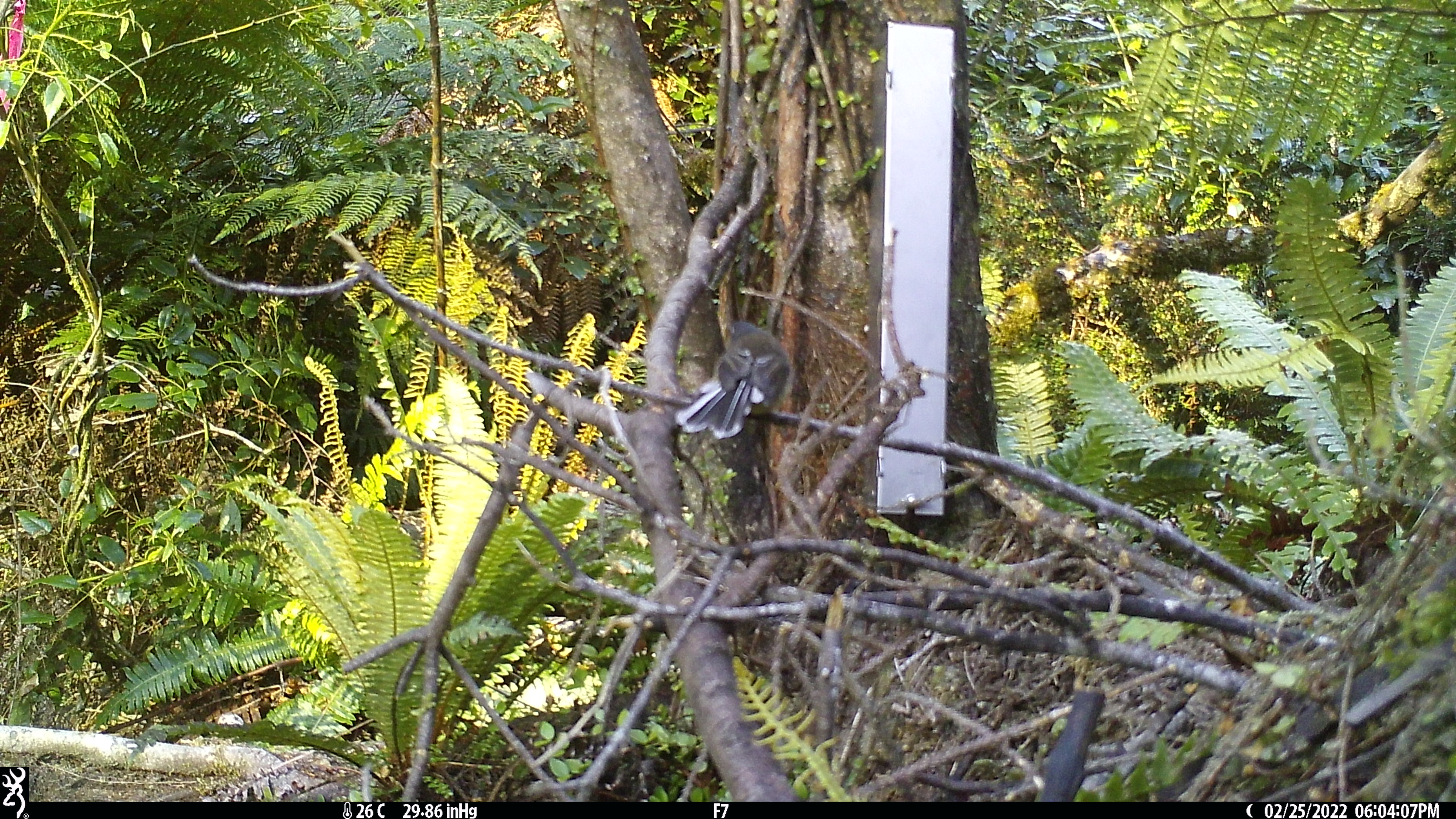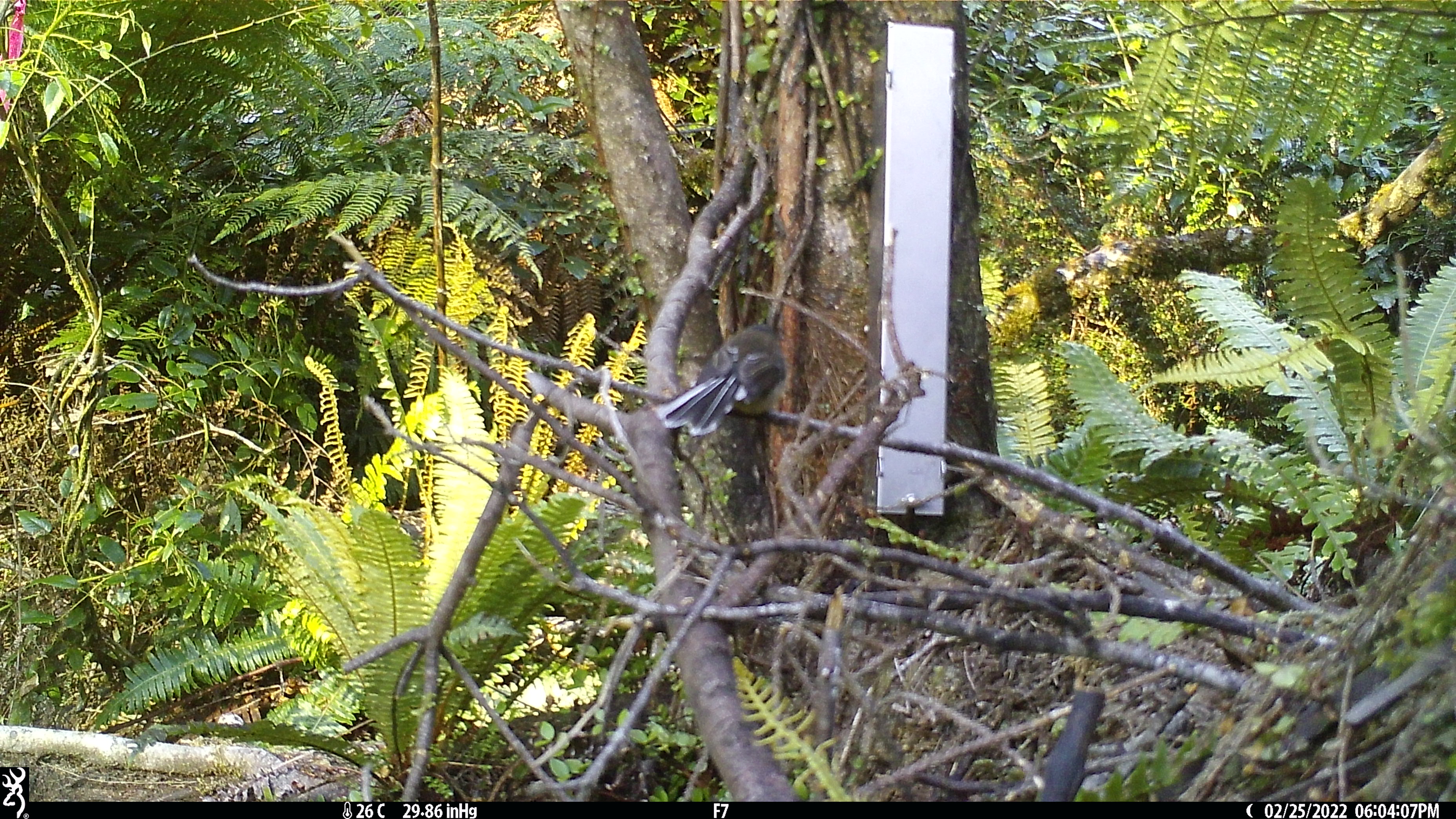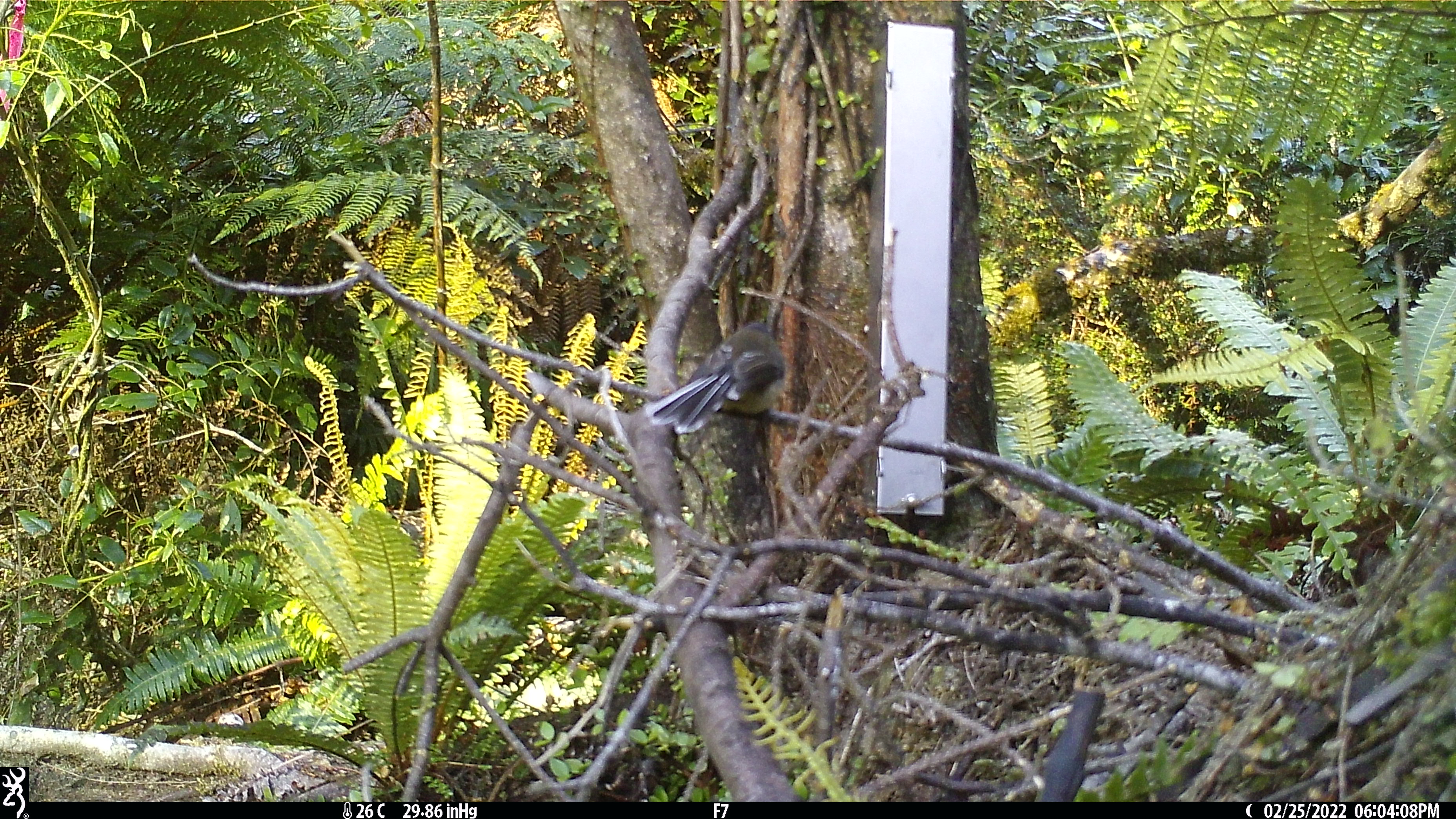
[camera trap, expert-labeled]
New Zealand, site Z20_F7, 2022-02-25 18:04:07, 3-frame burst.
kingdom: Animalia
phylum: Chordata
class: Aves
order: Passeriformes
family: Rhipiduridae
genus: Rhipidura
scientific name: Rhipidura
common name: fantails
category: fantail